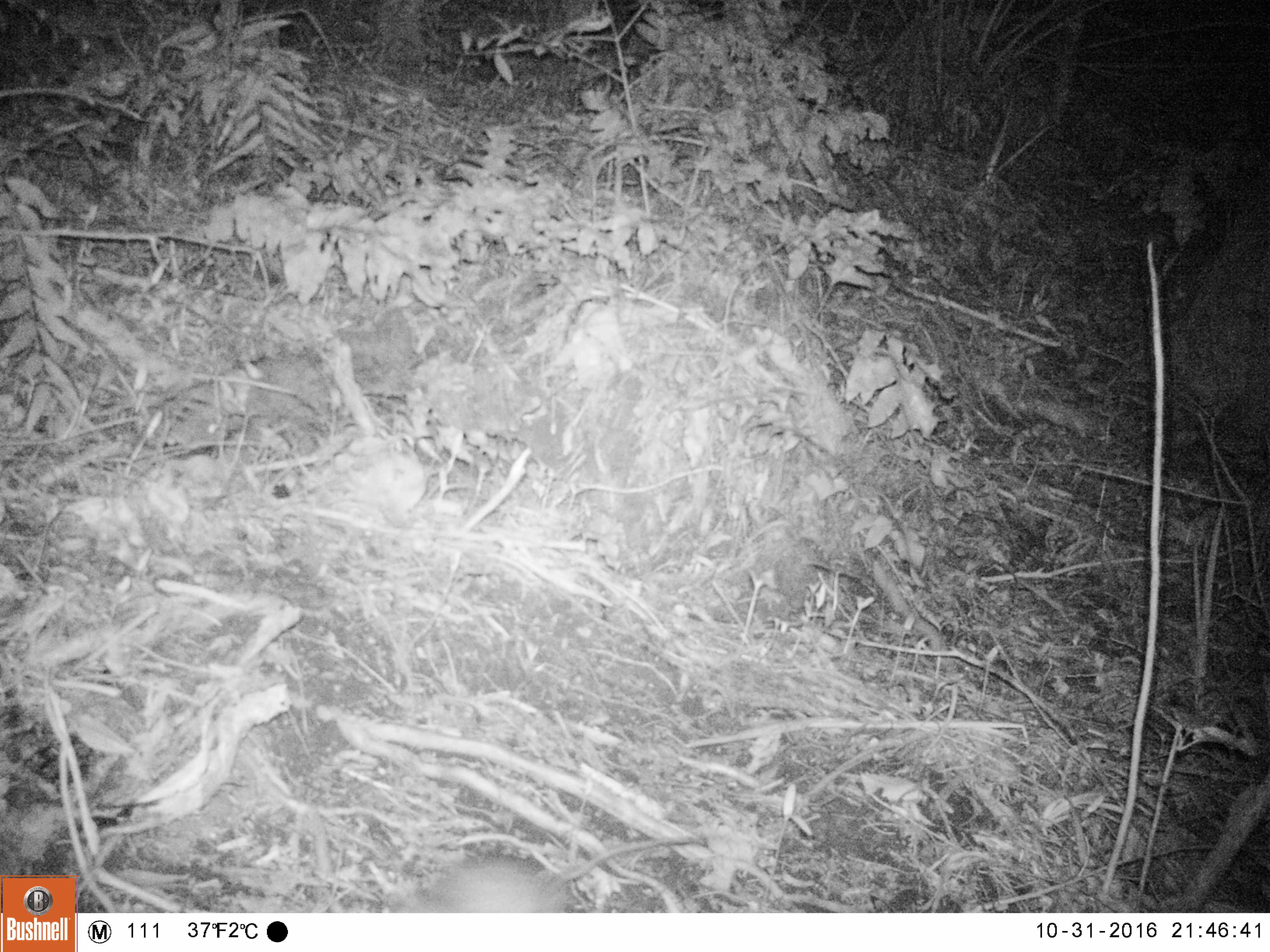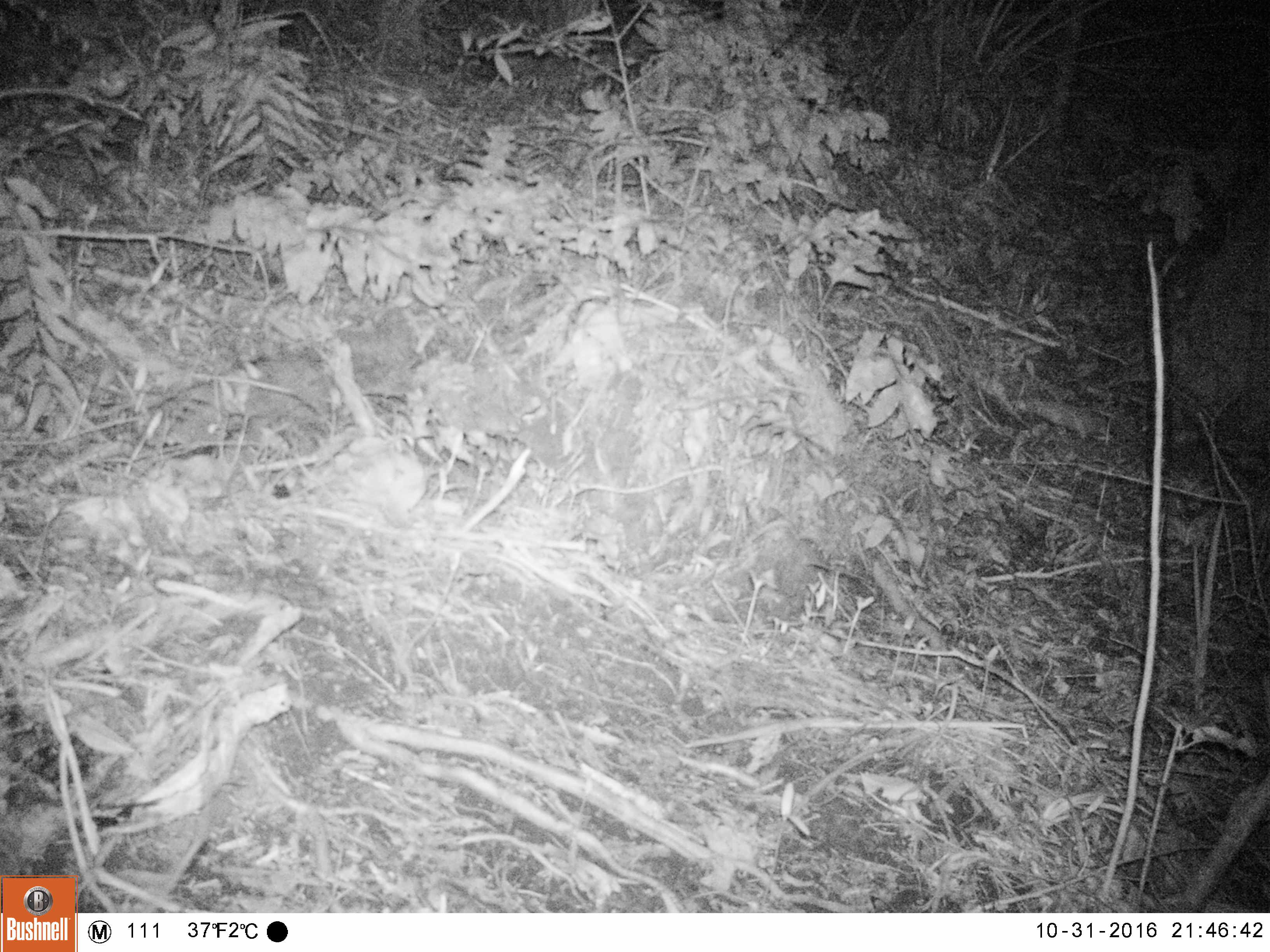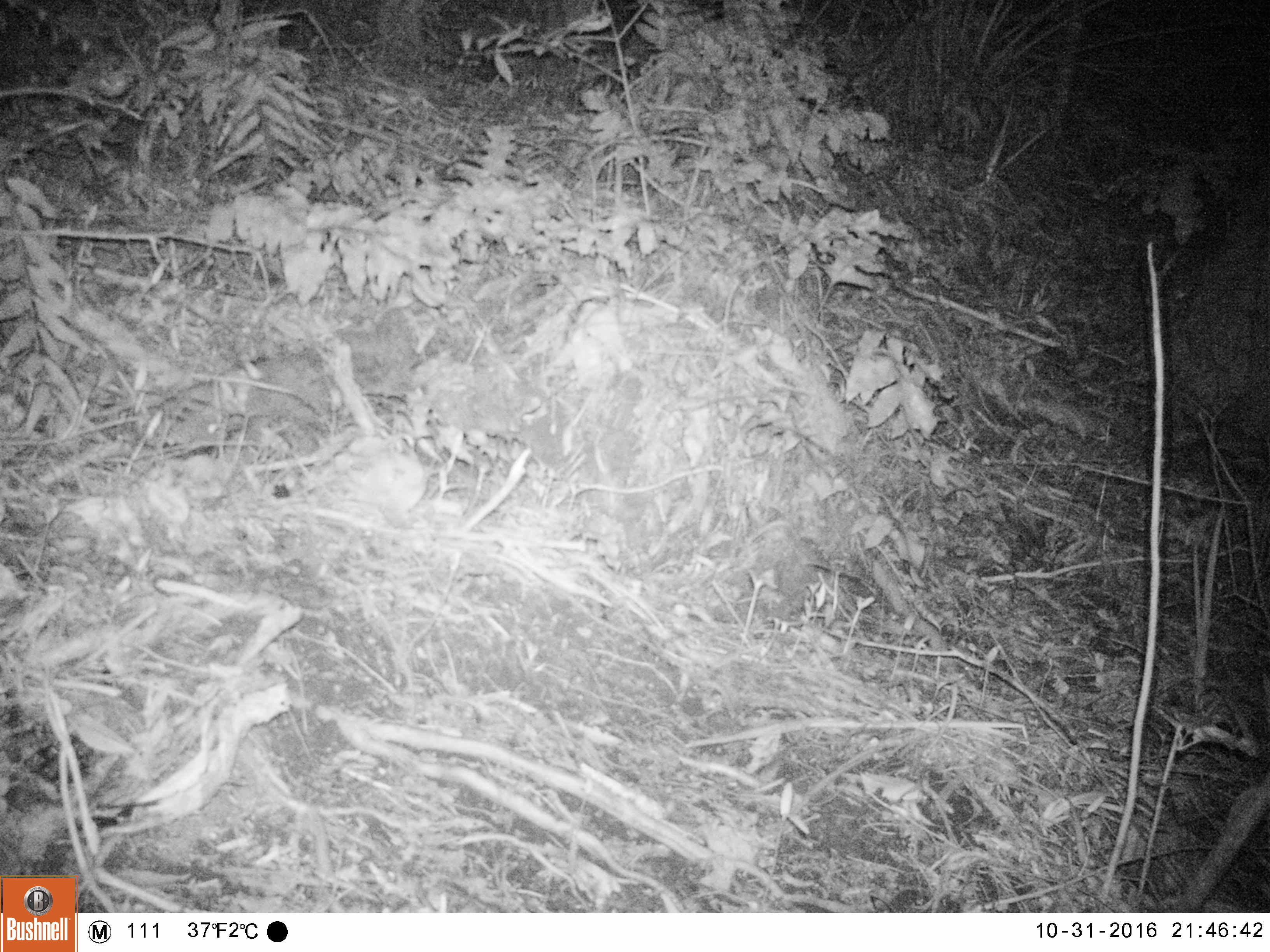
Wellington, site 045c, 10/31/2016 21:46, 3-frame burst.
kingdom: Animalia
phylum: Chordata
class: Mammalia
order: Rodentia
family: Muridae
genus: Rattus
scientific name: Rattus rattus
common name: ship rat